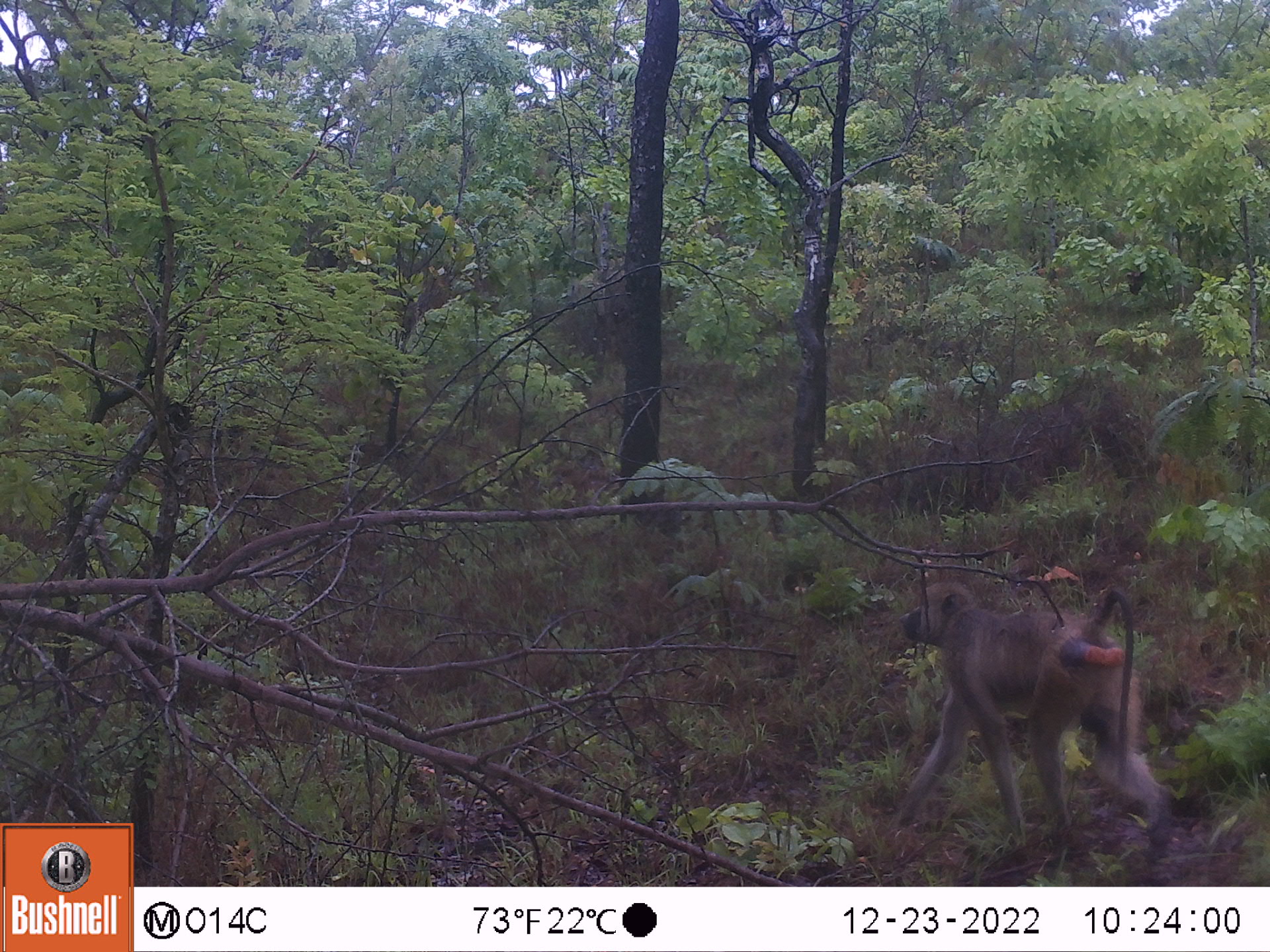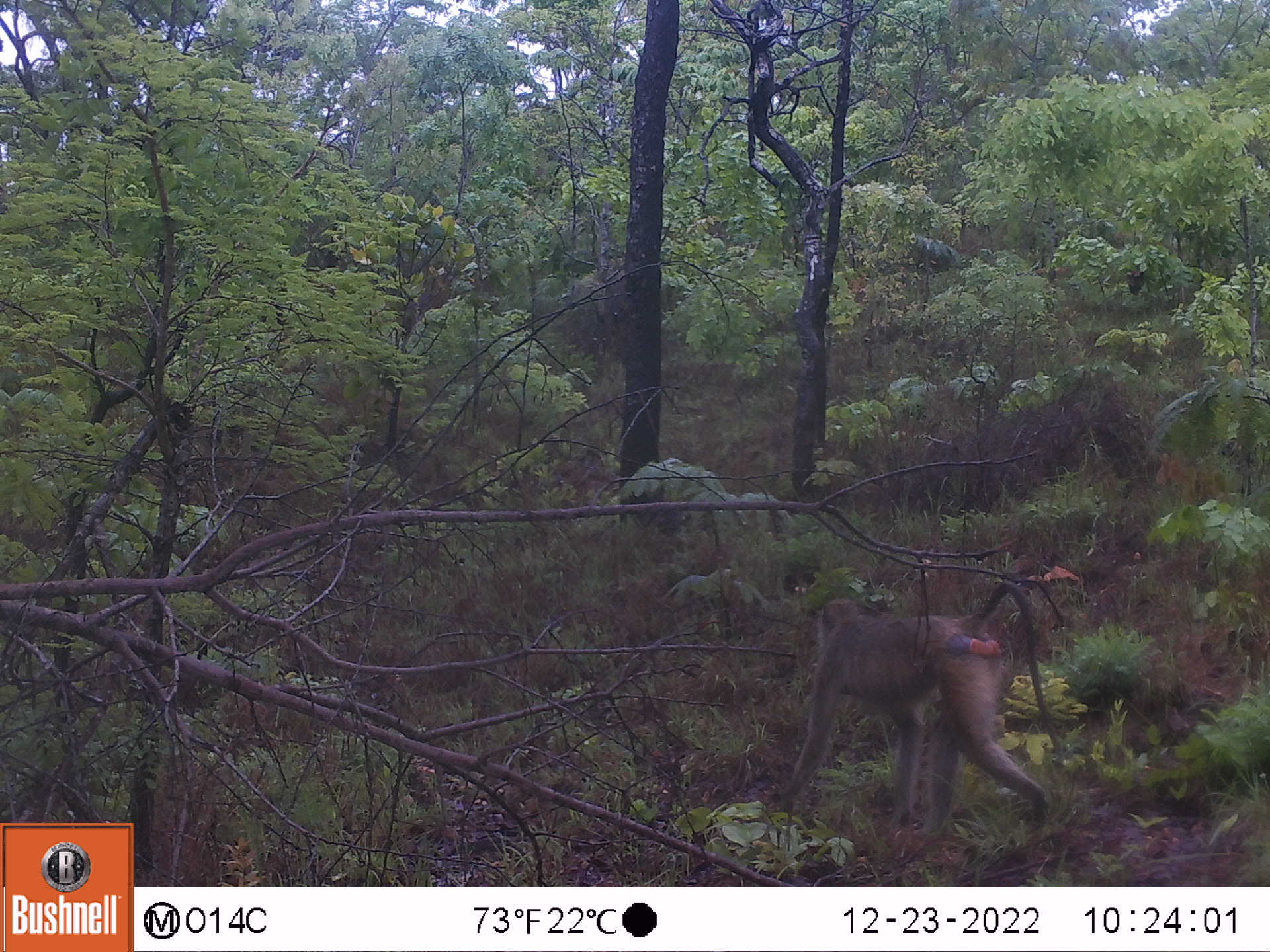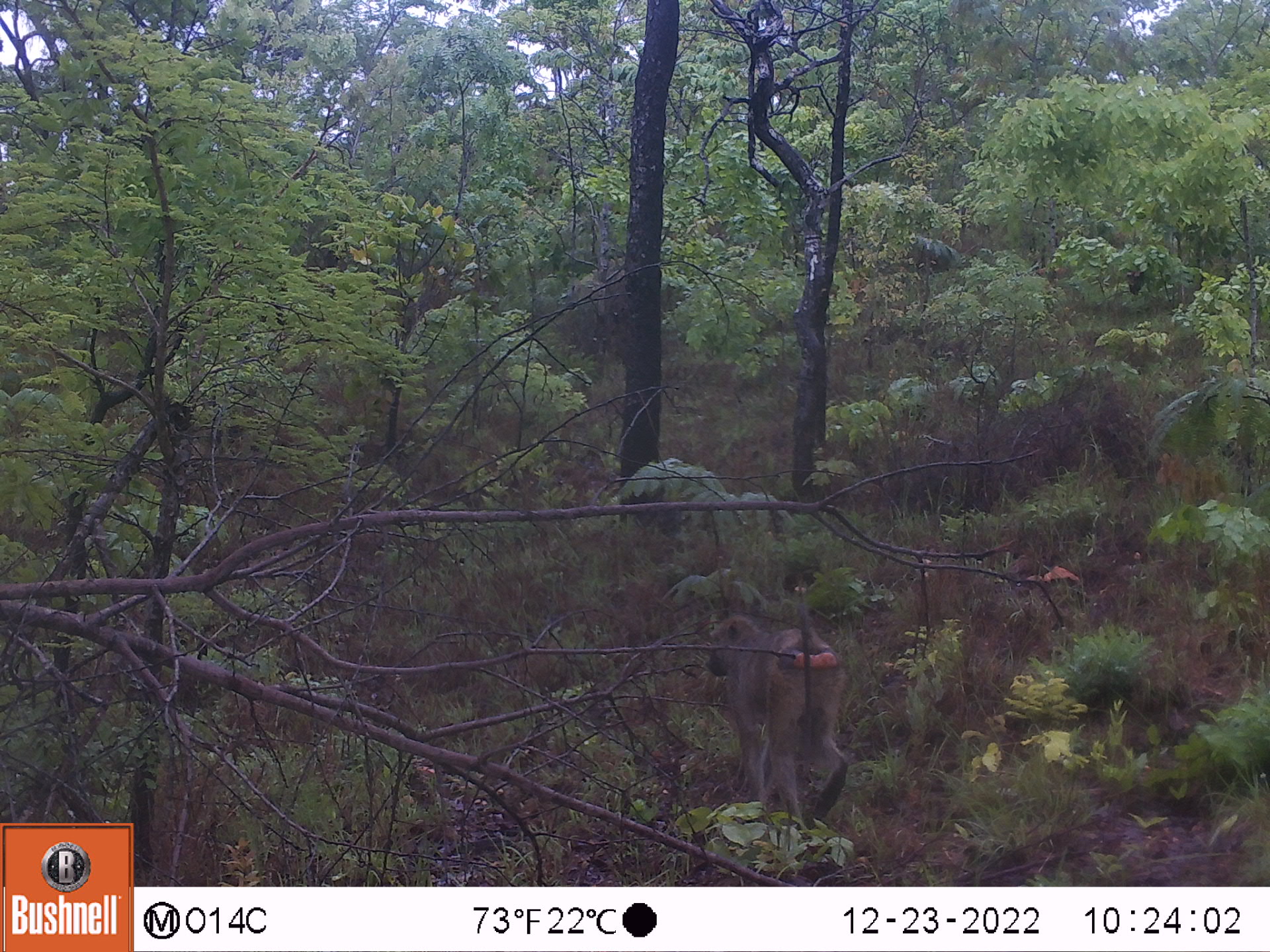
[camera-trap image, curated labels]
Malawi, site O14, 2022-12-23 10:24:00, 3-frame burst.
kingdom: Animalia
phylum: Chordata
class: Mammalia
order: Primates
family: Cercopithecidae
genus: Papio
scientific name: Papio cynocephalus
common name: yellow baboon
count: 1